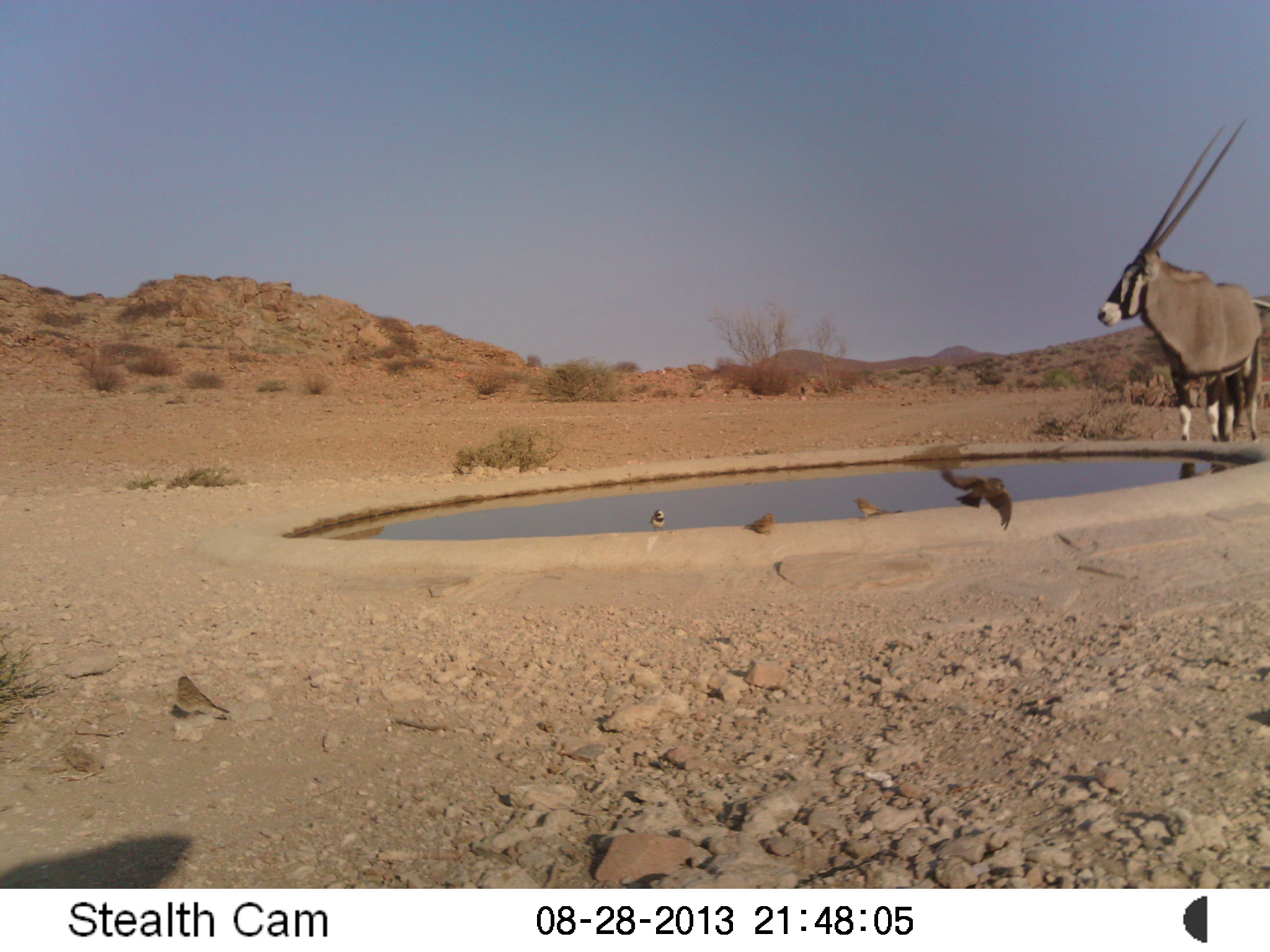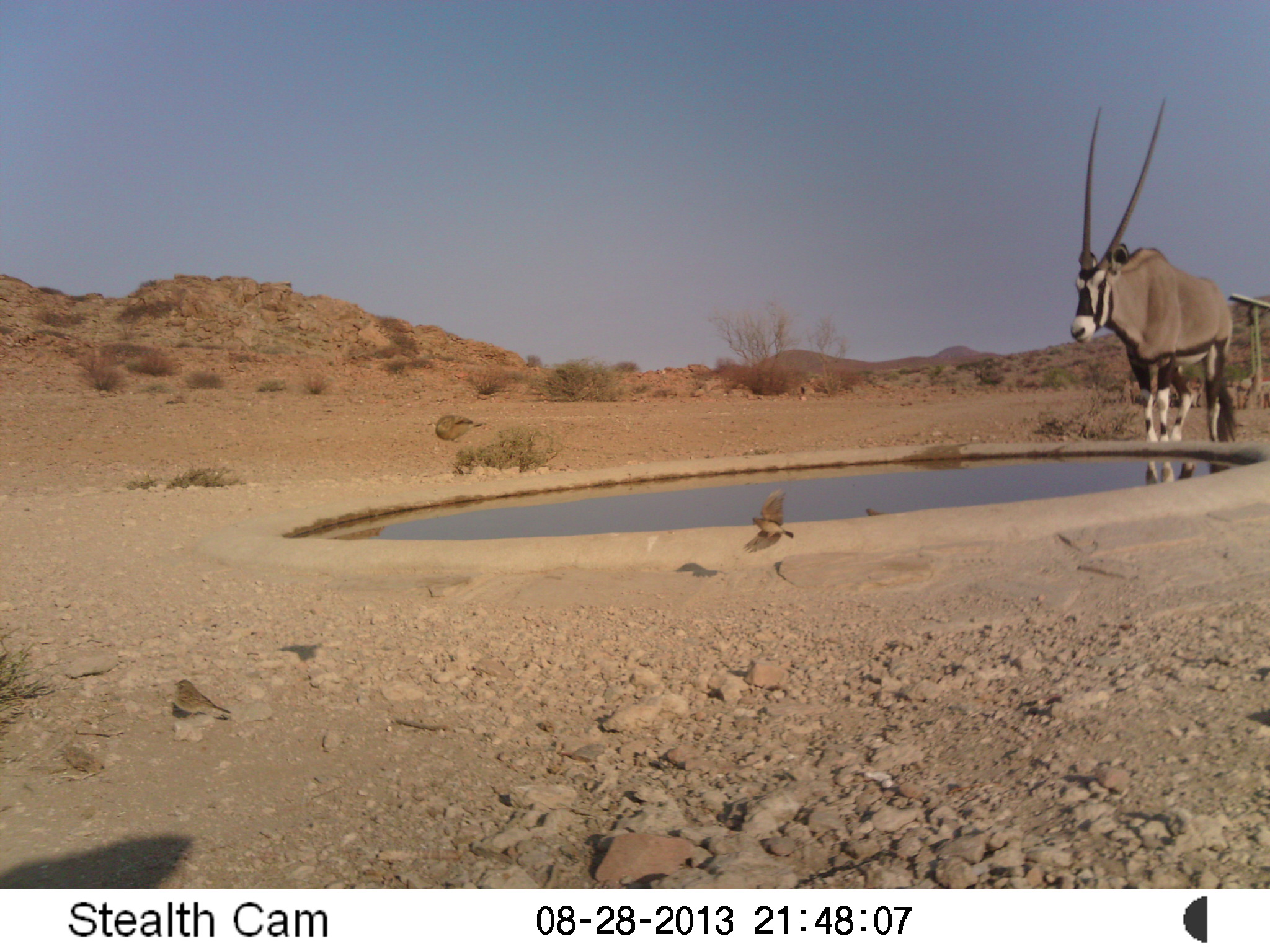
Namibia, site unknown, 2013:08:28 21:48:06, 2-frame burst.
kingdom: Animalia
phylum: Chordata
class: Mammalia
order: Artiodactyla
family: Bovidae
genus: Oryx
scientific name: Oryx gazella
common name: gemsbok